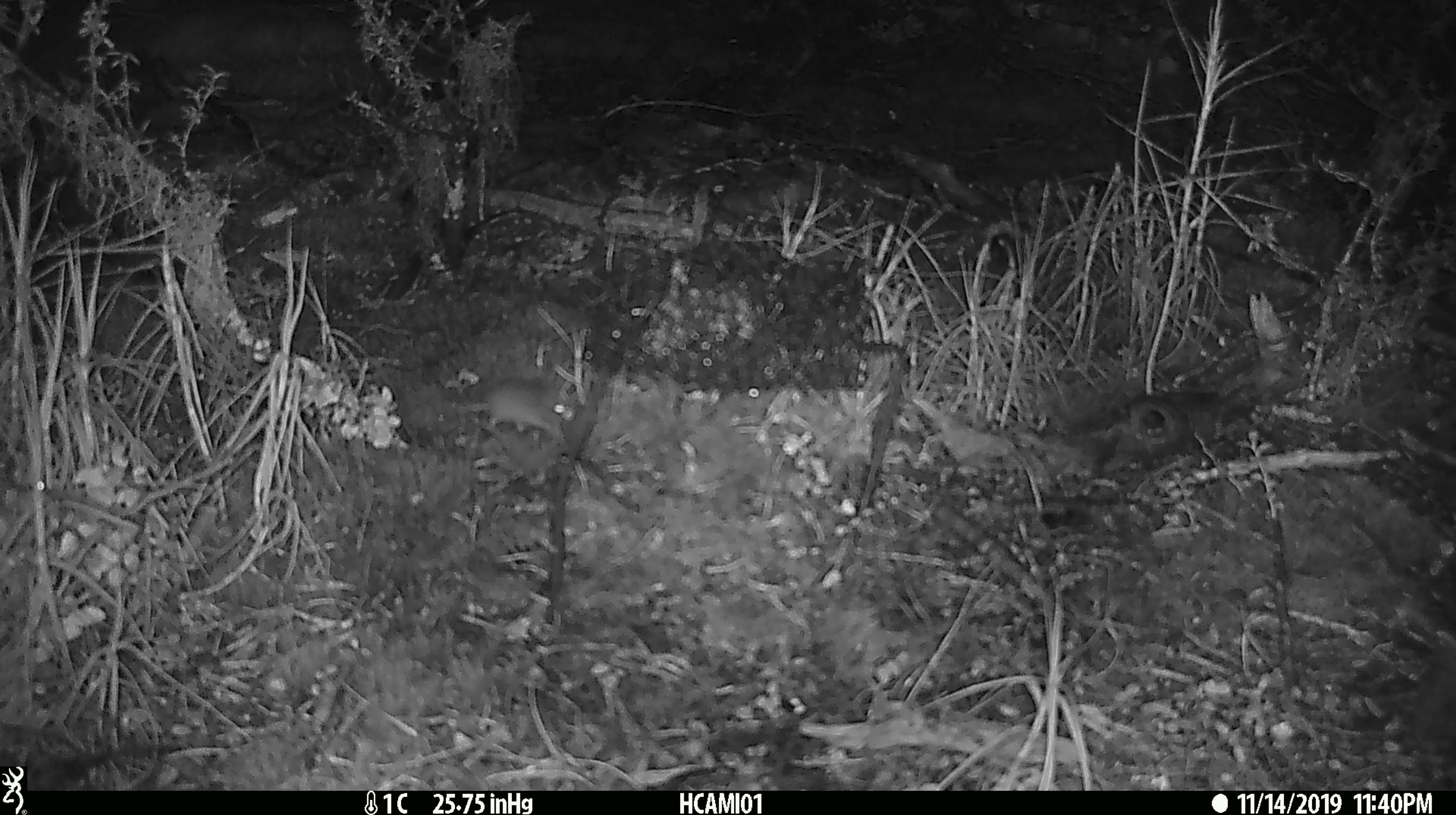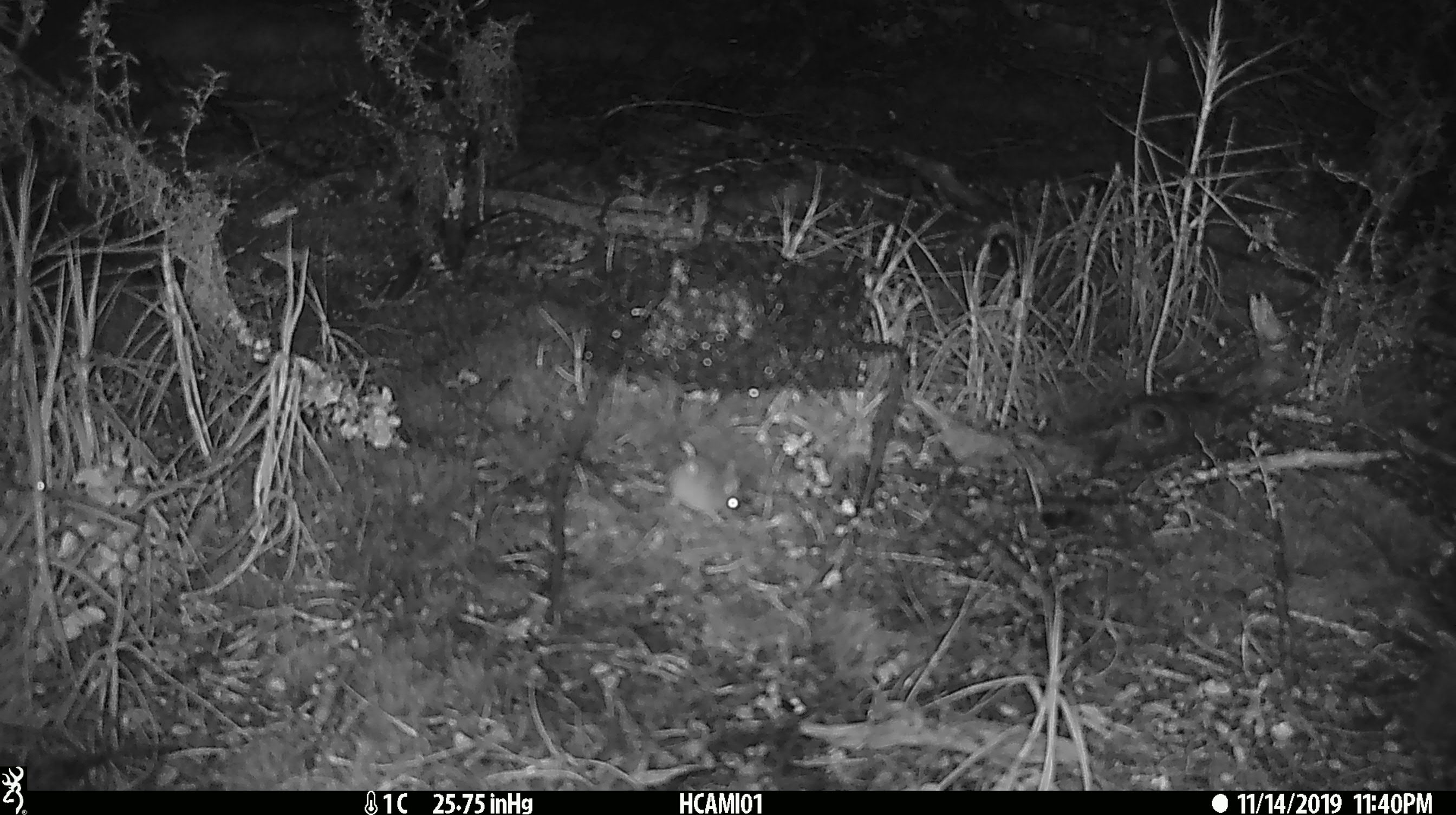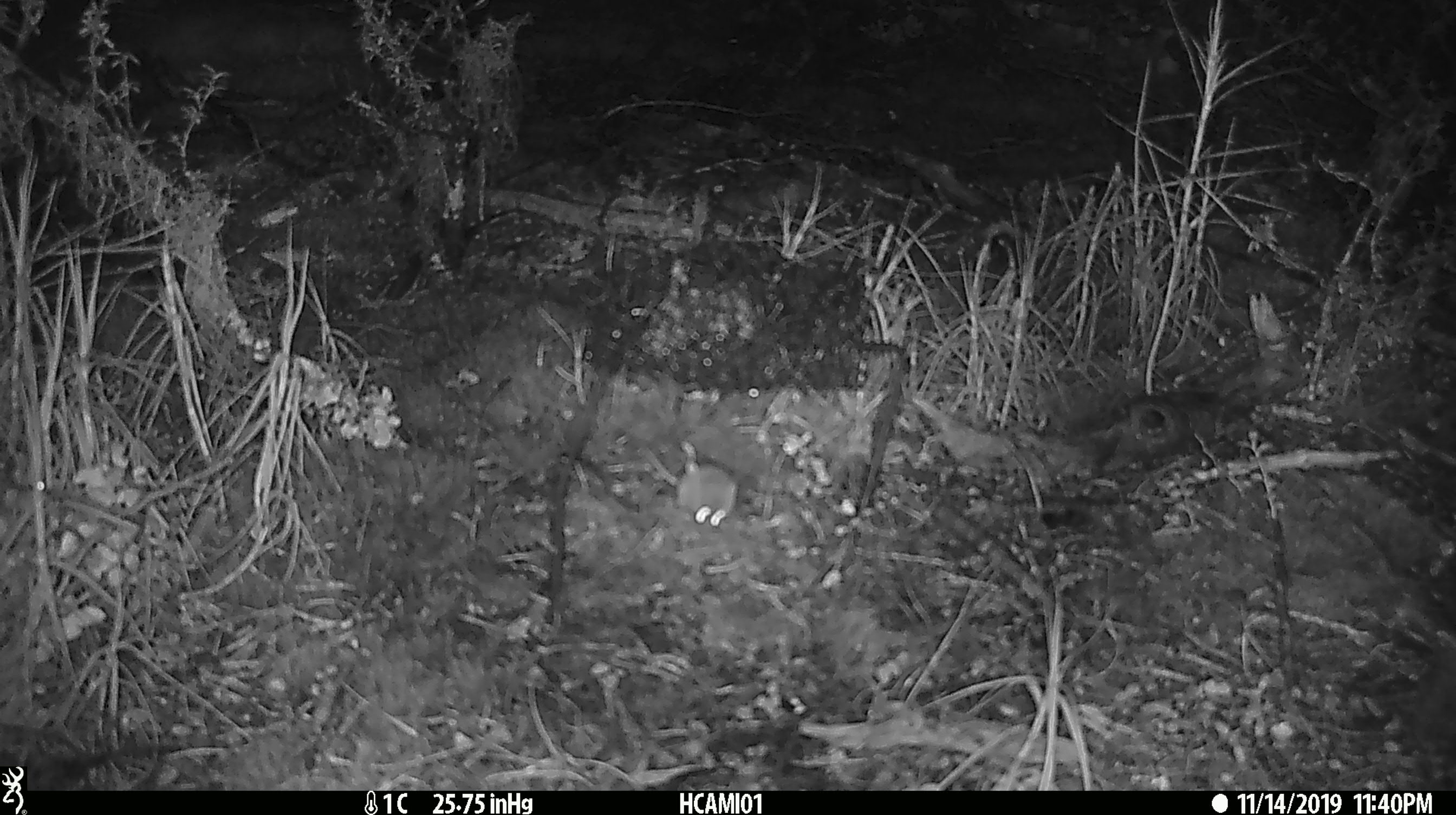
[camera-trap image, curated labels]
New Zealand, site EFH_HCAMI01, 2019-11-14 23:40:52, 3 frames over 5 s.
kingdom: Animalia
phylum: Chordata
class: Mammalia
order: Rodentia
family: Muridae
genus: Mus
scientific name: Mus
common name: mouse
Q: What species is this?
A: Mouse (Mus).